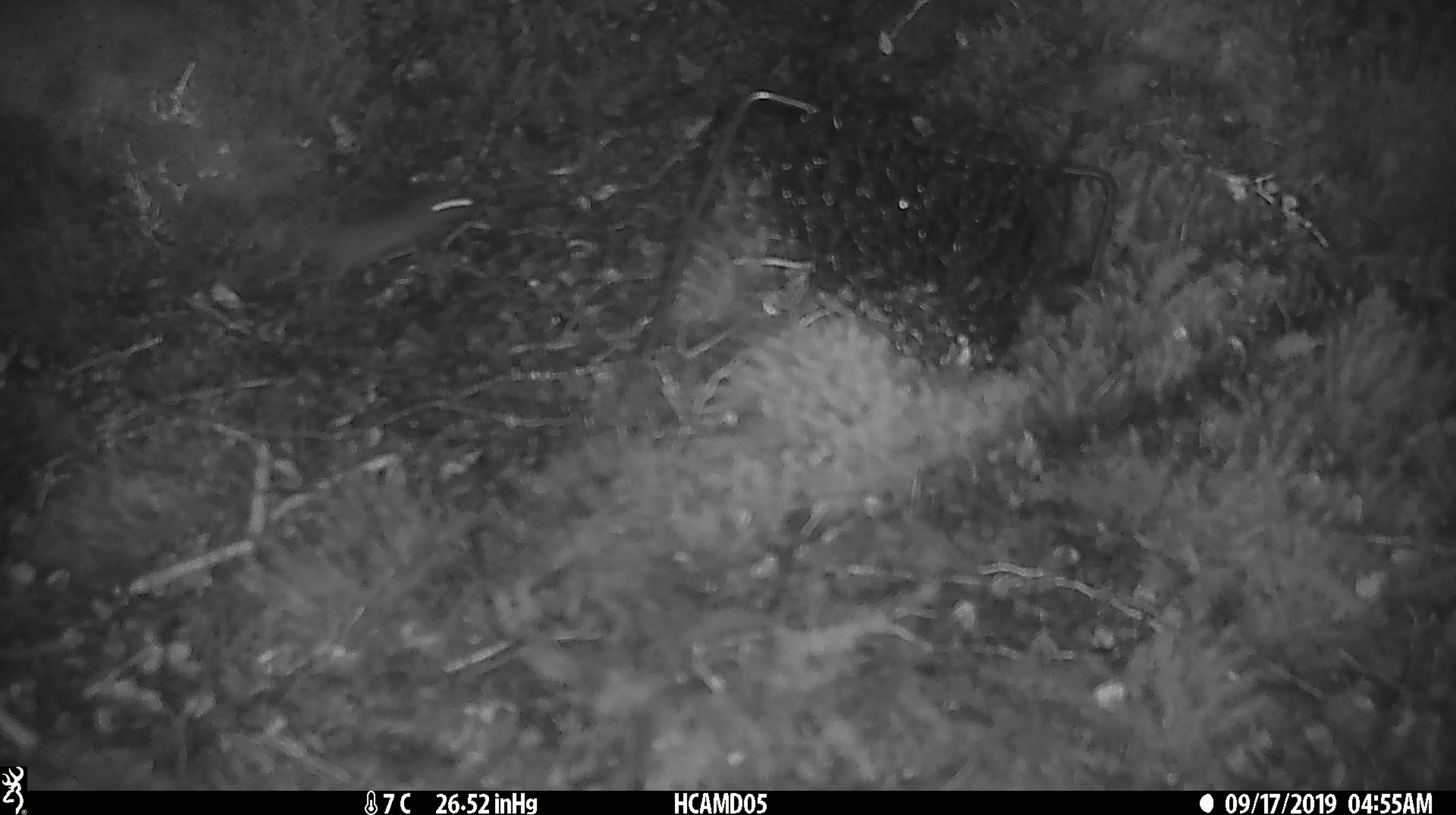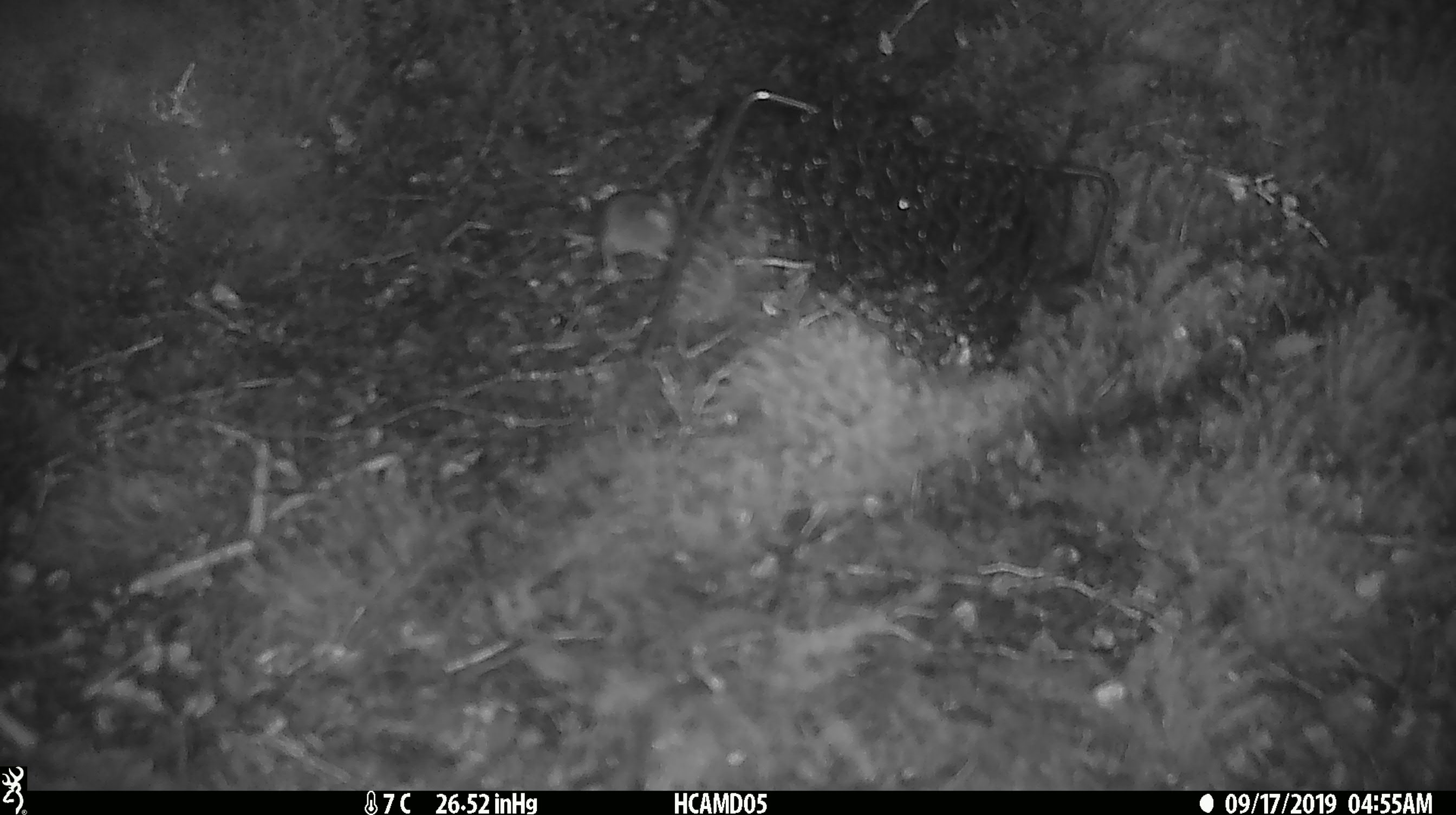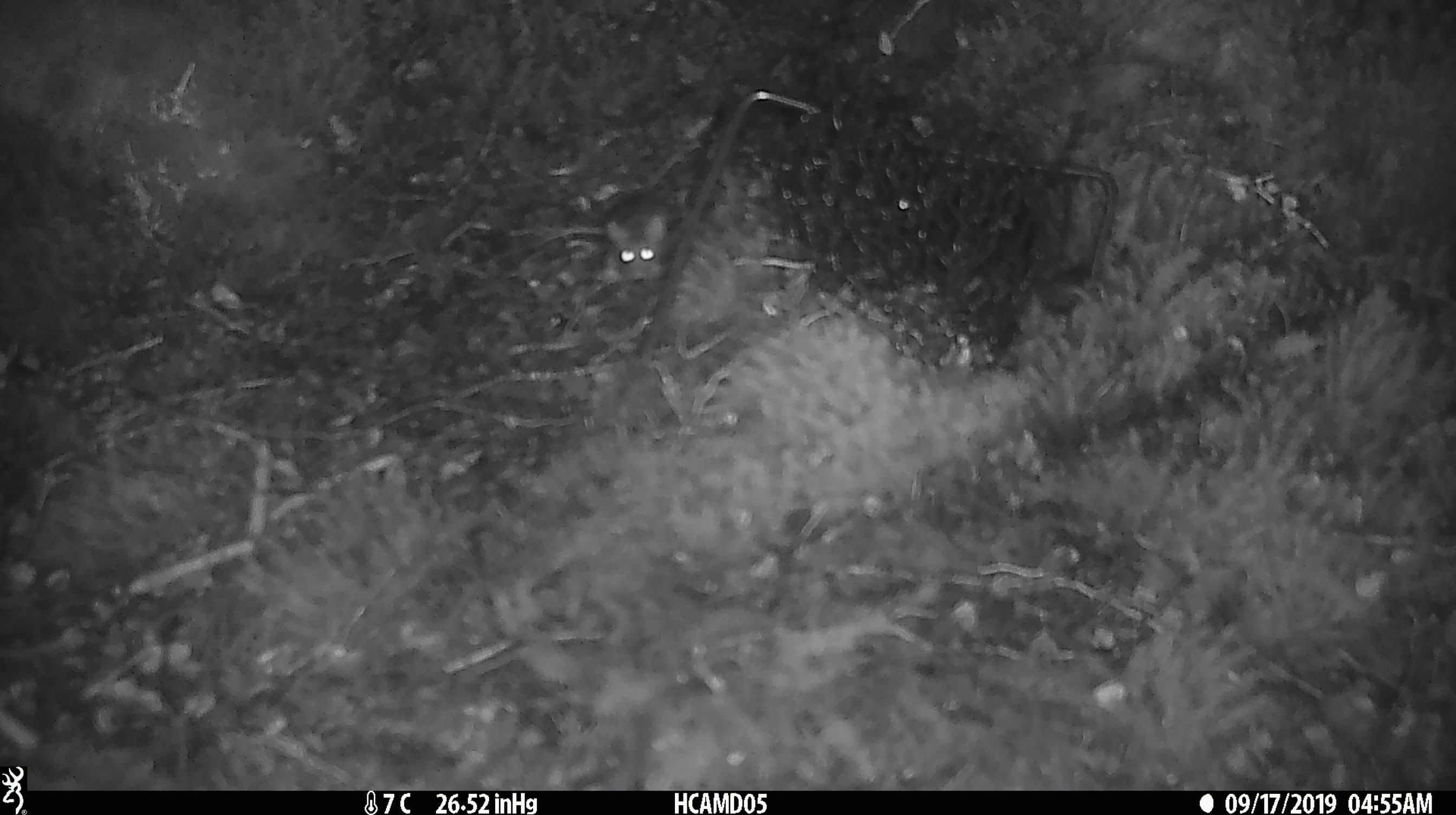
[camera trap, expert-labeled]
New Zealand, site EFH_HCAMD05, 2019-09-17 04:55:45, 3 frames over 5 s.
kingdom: Animalia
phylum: Chordata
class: Mammalia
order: Rodentia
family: Muridae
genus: Mus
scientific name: Mus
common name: mouse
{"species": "mouse (Mus)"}